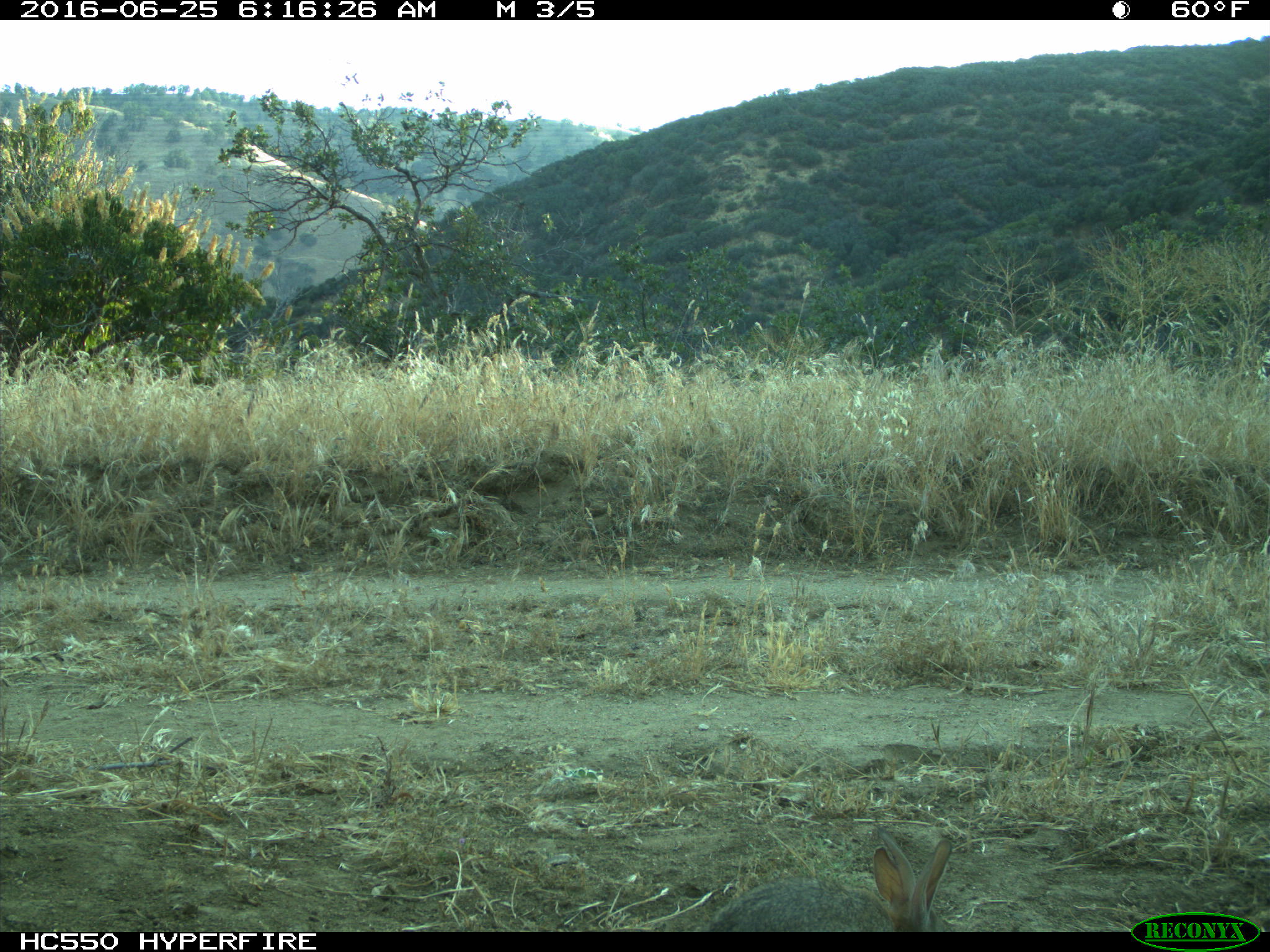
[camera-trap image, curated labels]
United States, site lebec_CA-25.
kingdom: Animalia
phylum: Chordata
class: Mammalia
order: Lagomorpha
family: Leporidae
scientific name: Leporidae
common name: rabbits and hares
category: unidentified rabbit